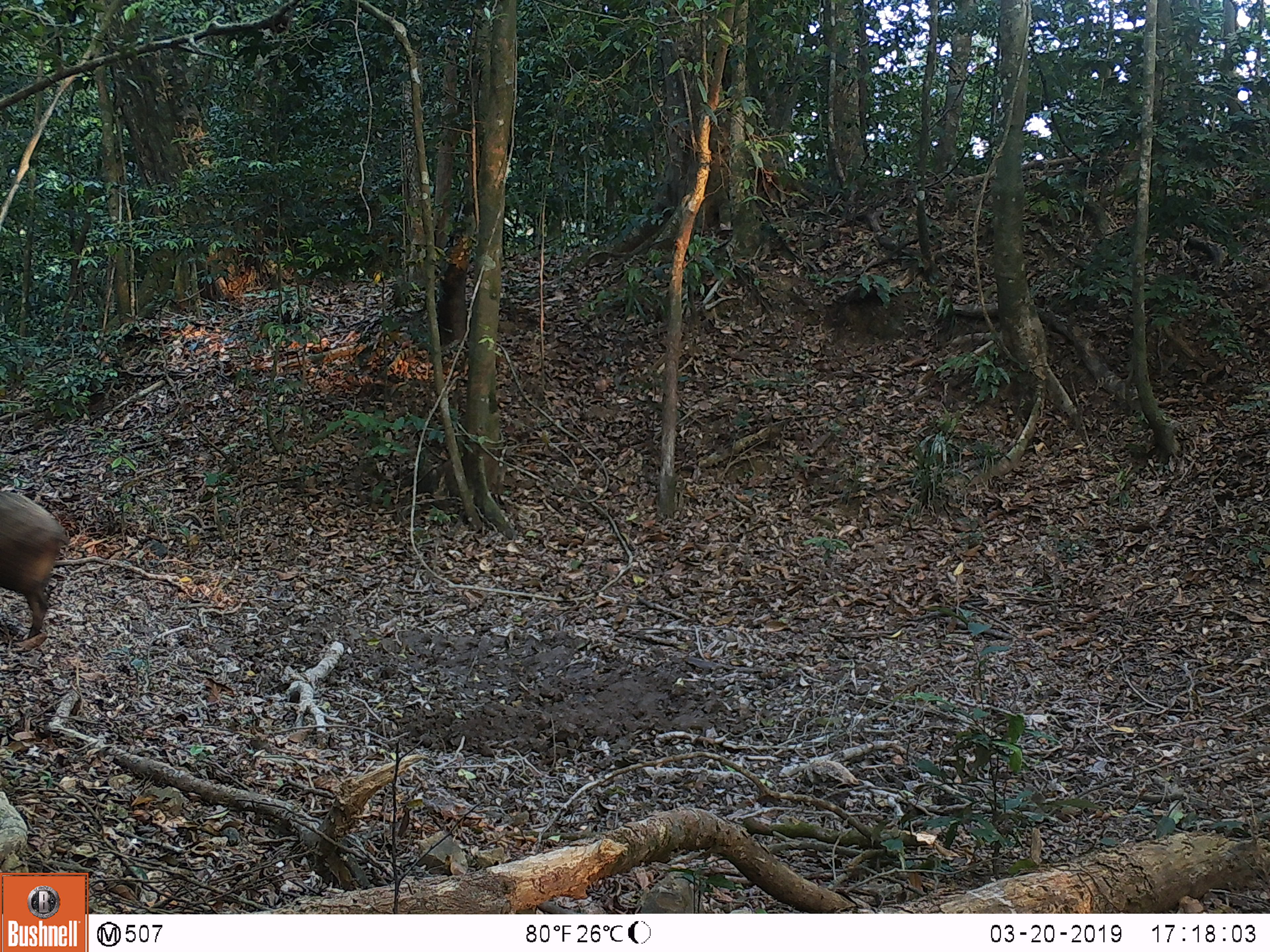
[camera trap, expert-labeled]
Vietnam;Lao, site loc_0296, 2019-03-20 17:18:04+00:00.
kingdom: Animalia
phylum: Chordata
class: Mammalia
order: Artiodactyla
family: Suidae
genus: Sus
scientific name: Sus scrofa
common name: eurasian wild pig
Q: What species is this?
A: Eurasian wild pig (Sus scrofa).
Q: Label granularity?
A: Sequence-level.